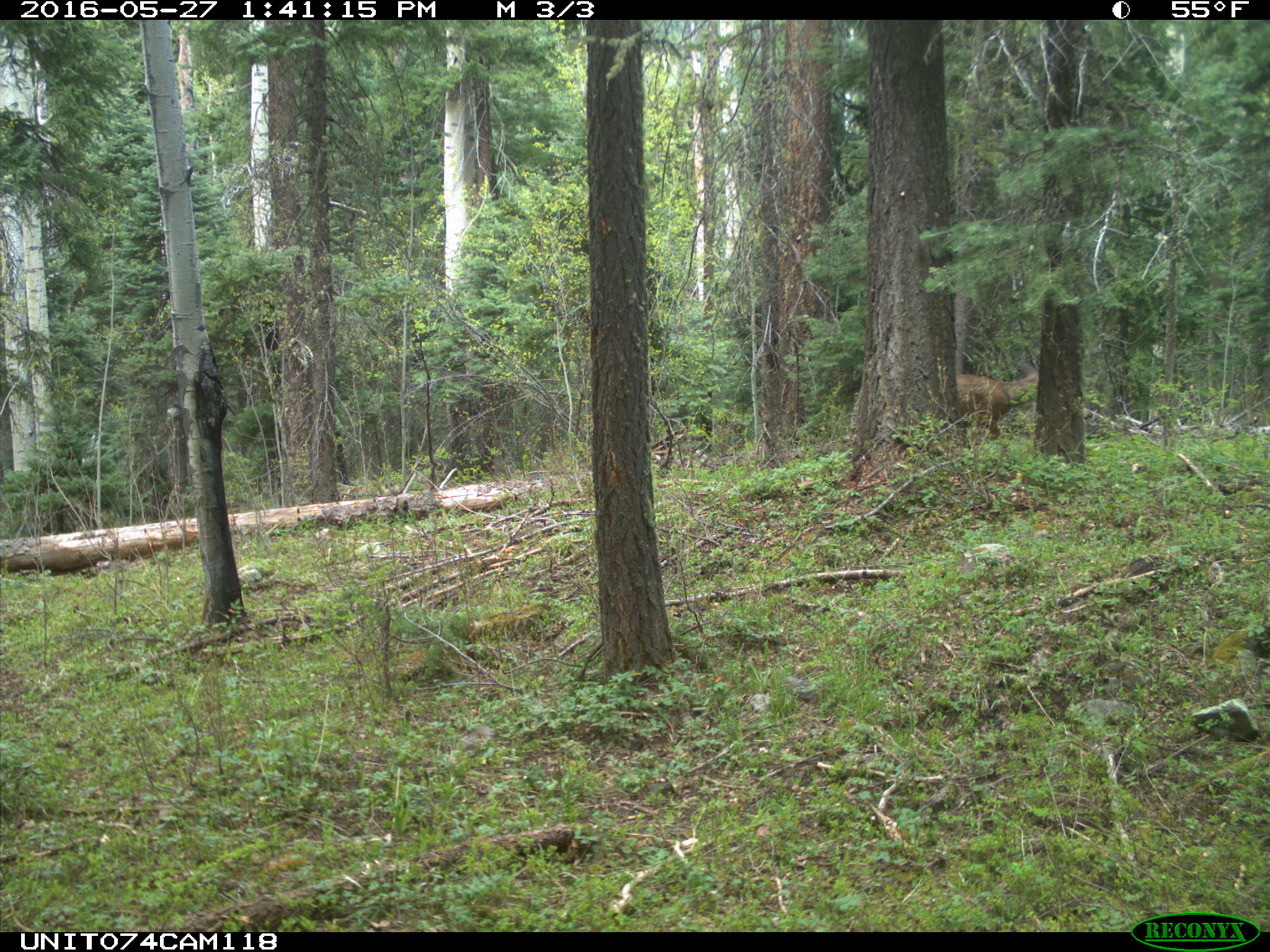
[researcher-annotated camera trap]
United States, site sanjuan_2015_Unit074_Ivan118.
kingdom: Animalia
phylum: Chordata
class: Mammalia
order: Artiodactyla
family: Cervidae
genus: Odocoileus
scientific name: Odocoileus hemionus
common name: mule deer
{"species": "Odocoileus hemionus (mule deer)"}